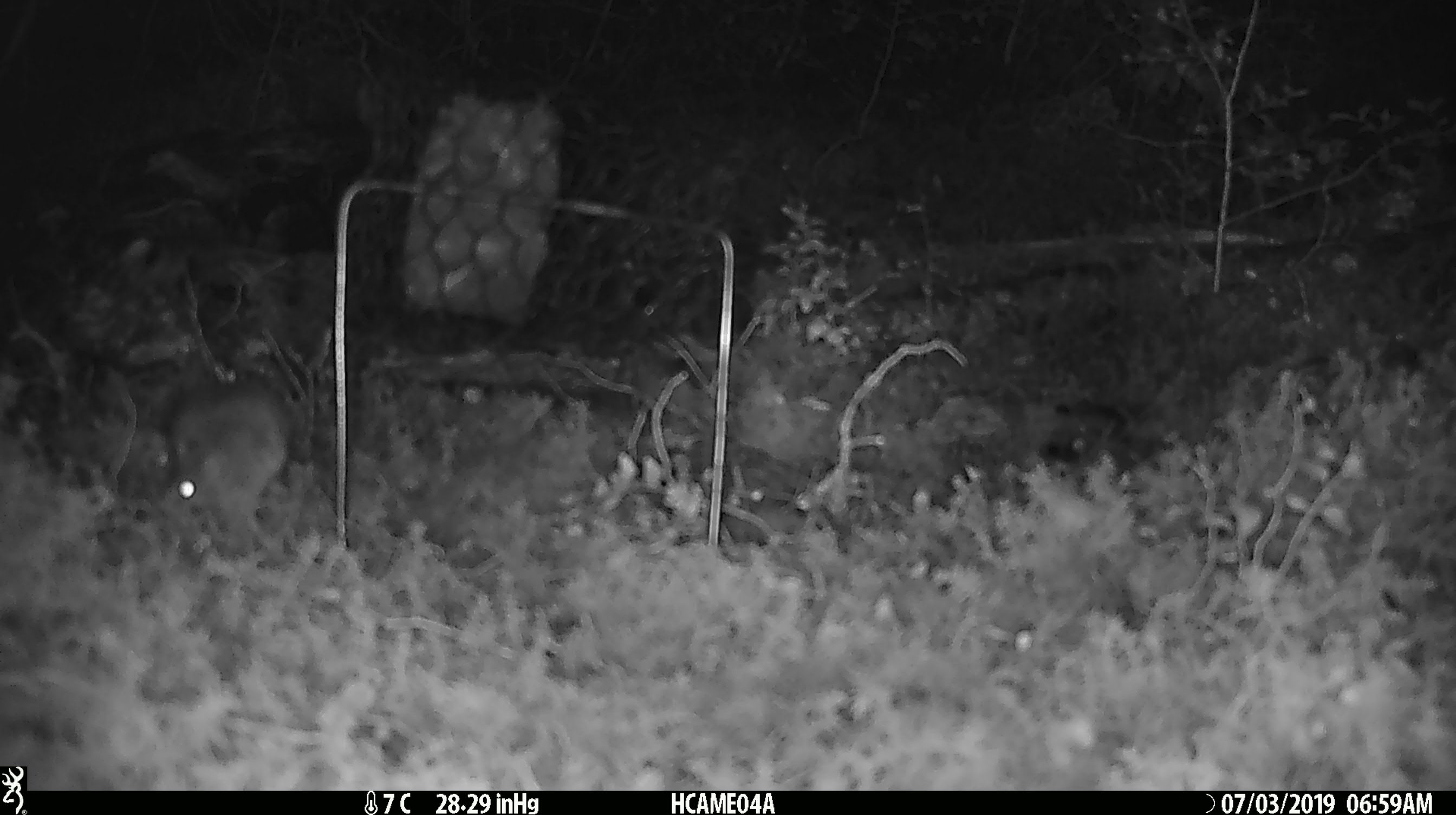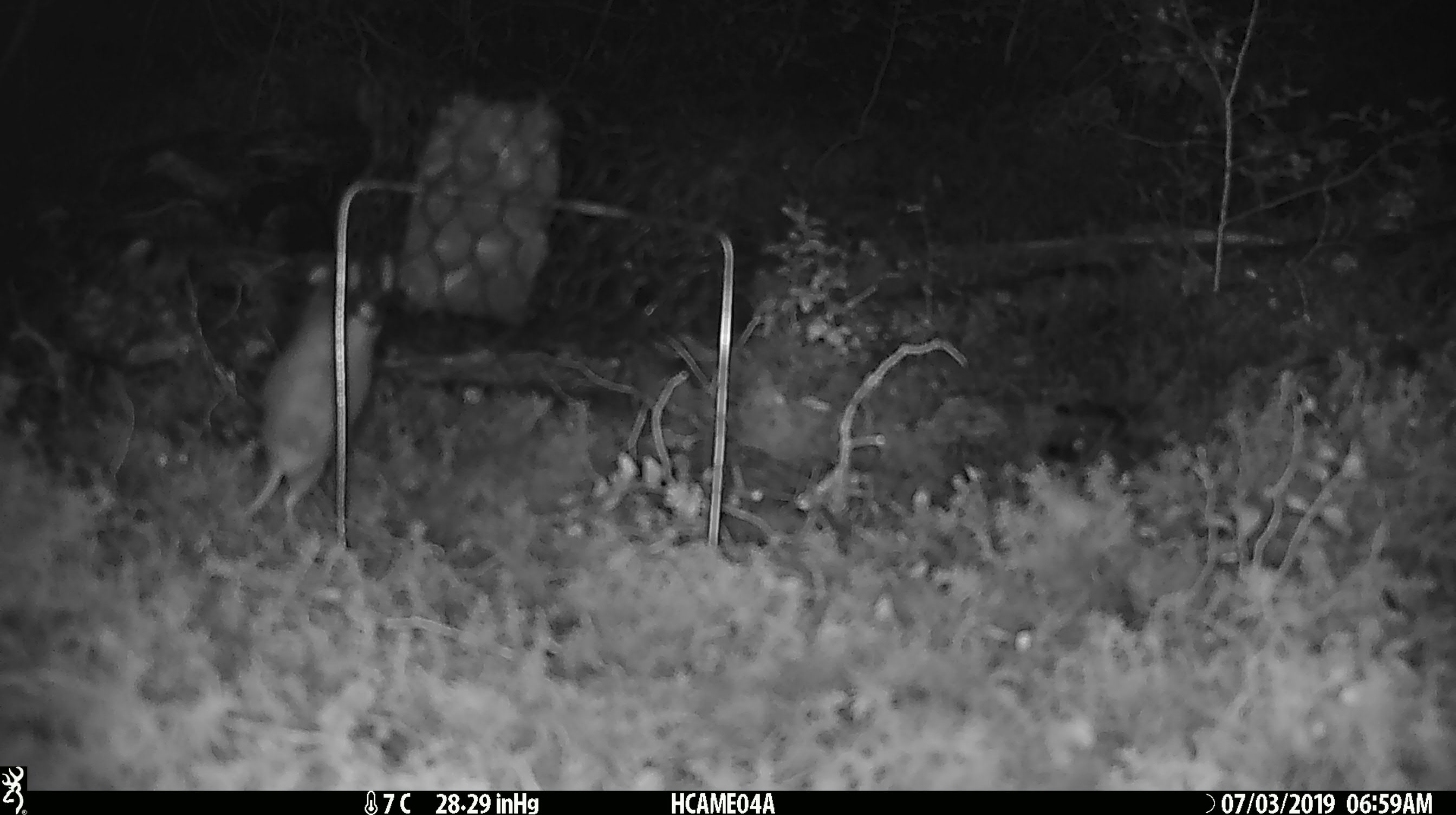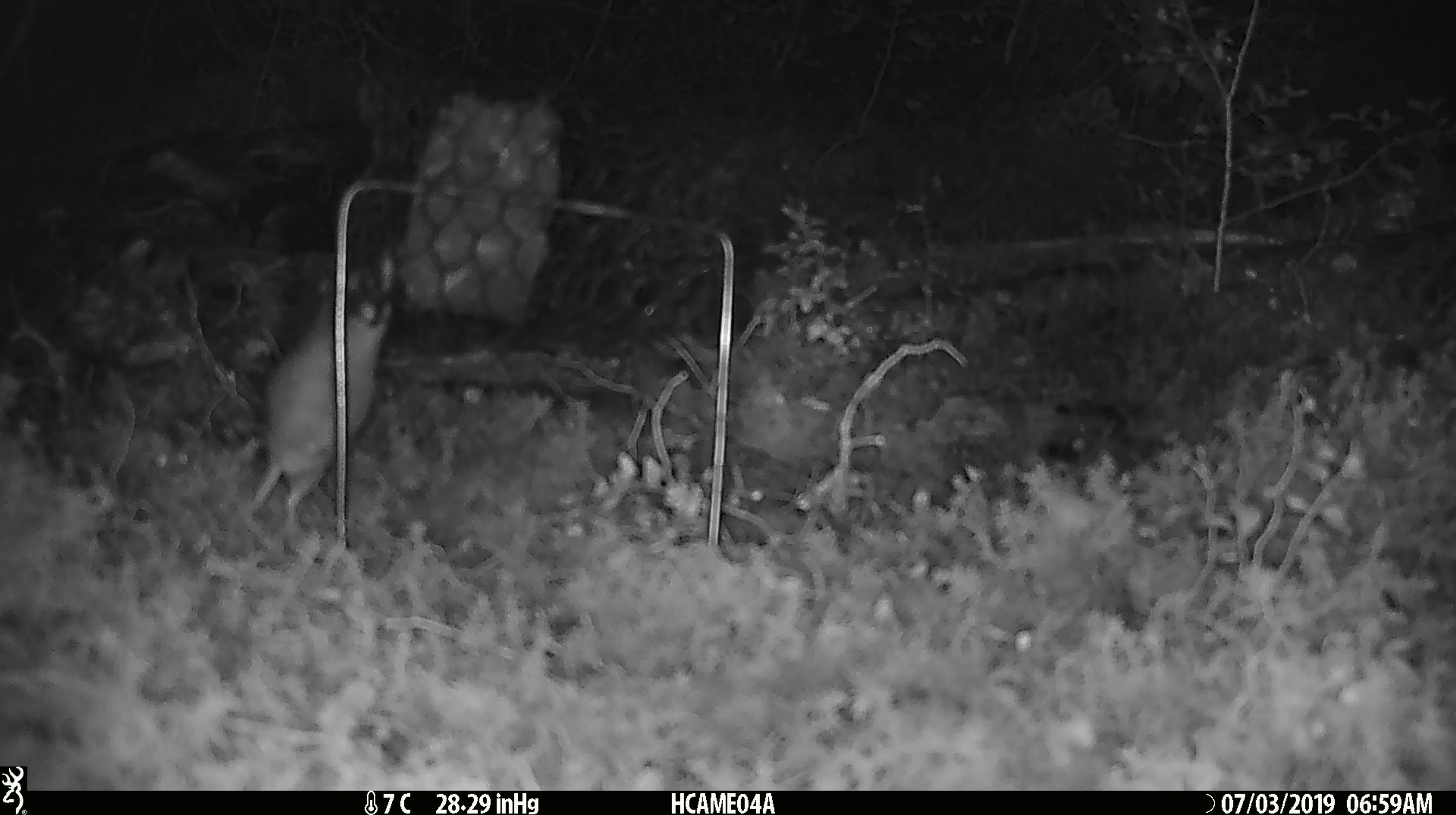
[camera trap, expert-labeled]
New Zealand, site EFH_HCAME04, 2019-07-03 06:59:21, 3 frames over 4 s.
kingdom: Animalia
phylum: Chordata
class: Mammalia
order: Rodentia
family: Muridae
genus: Mus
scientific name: Mus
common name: mouse